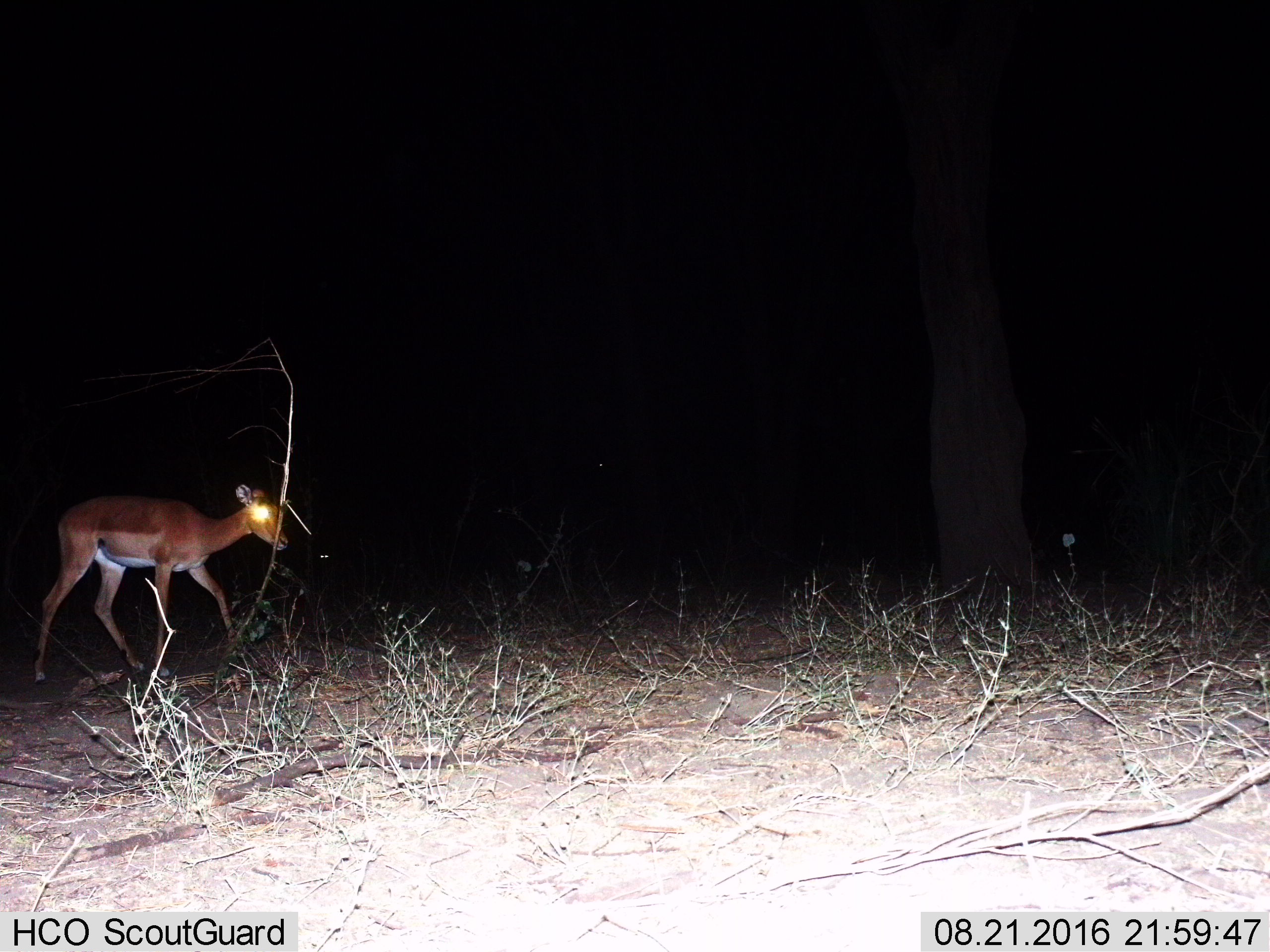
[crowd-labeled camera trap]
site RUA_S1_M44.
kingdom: Animalia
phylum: Chordata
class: Mammalia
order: Artiodactyla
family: Bovidae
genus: Aepyceros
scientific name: Aepyceros melampus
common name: impala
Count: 1.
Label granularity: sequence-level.